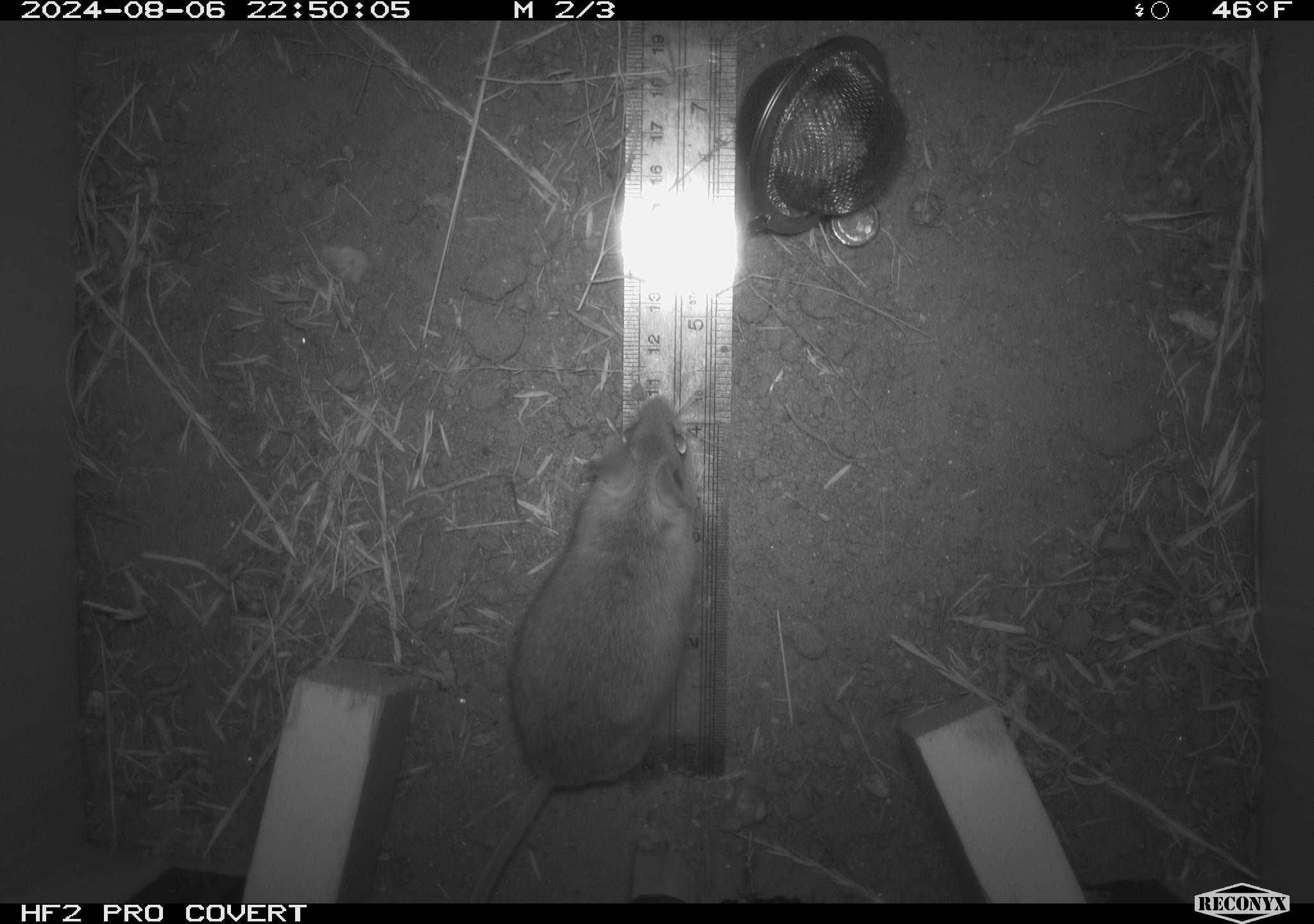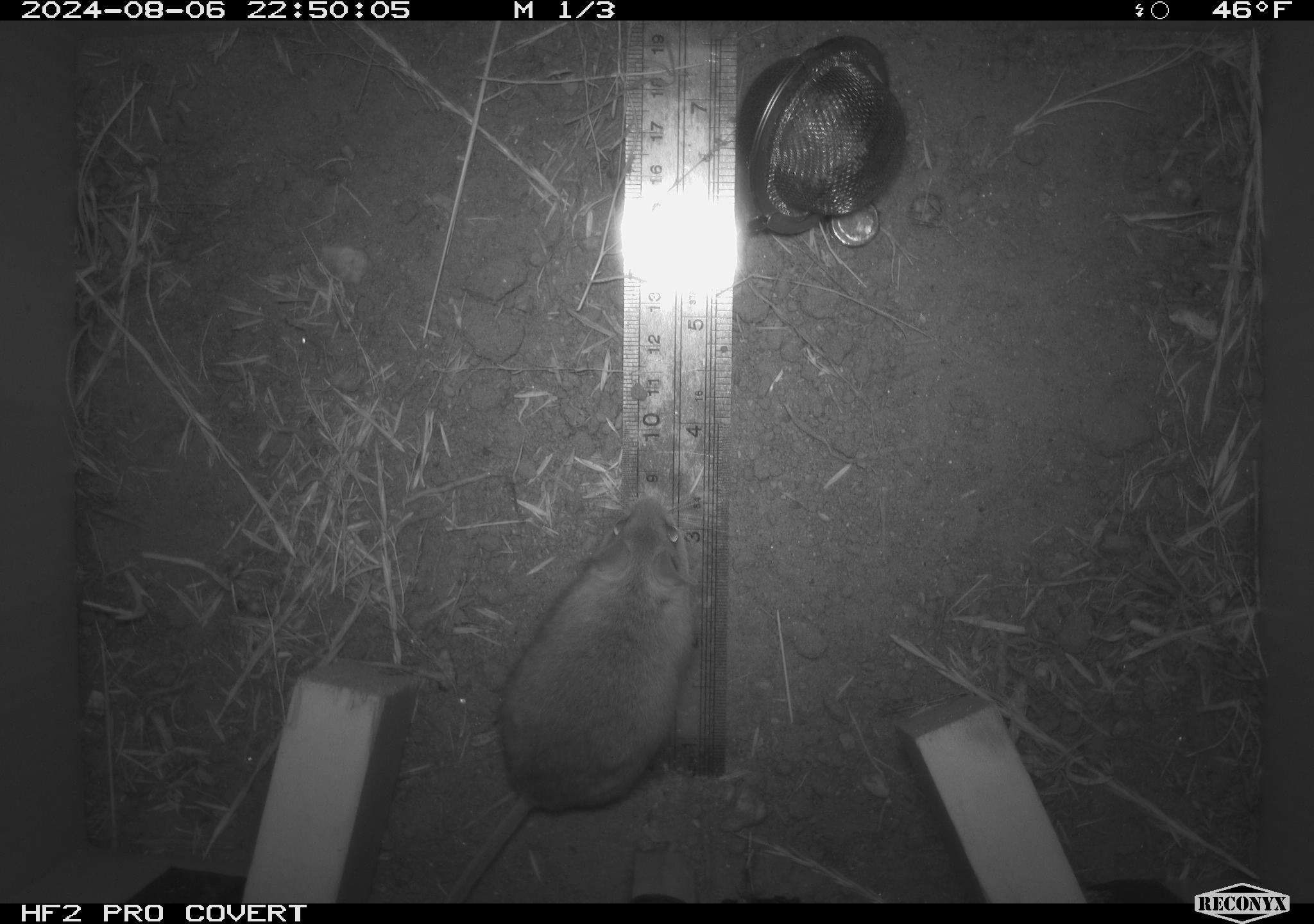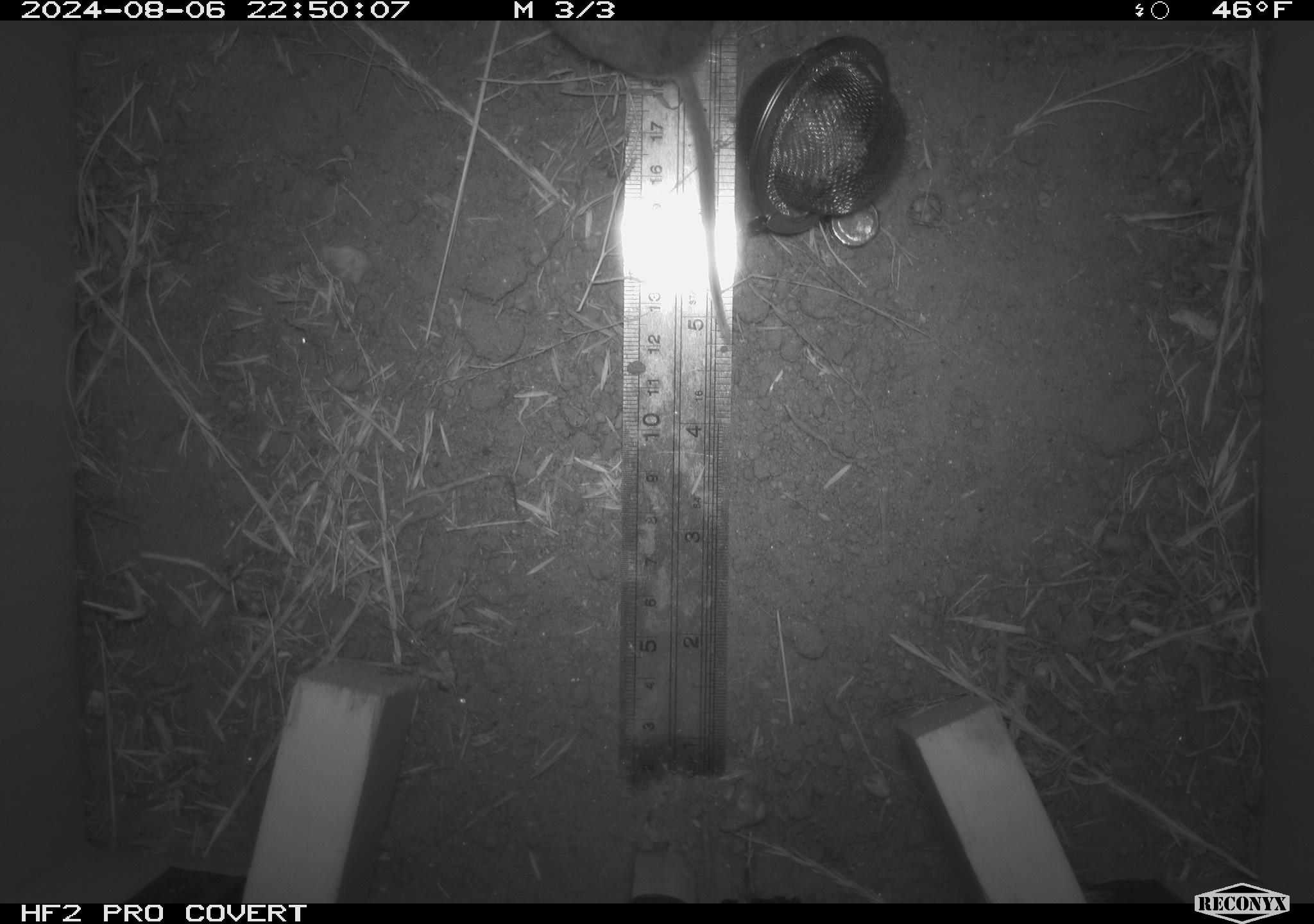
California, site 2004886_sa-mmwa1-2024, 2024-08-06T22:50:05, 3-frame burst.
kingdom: Animalia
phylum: Chordata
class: Mammalia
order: Rodentia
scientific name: Rodentia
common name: mouse species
Mouse species (Rodentia).